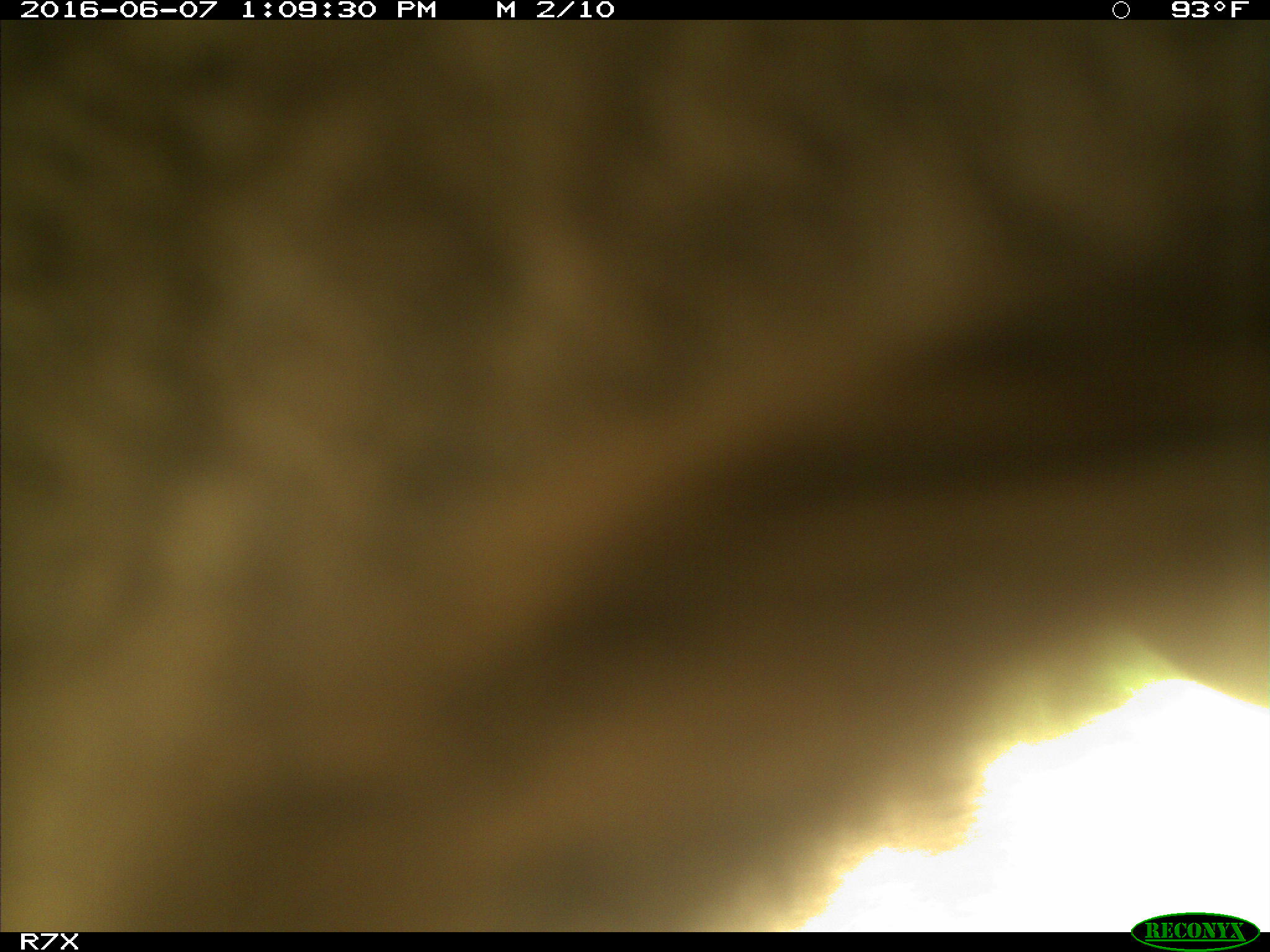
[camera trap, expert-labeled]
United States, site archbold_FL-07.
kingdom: Animalia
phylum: Chordata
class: Mammalia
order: Artiodactyla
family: Bovidae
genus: Bos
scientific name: Bos taurus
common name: domestic cow